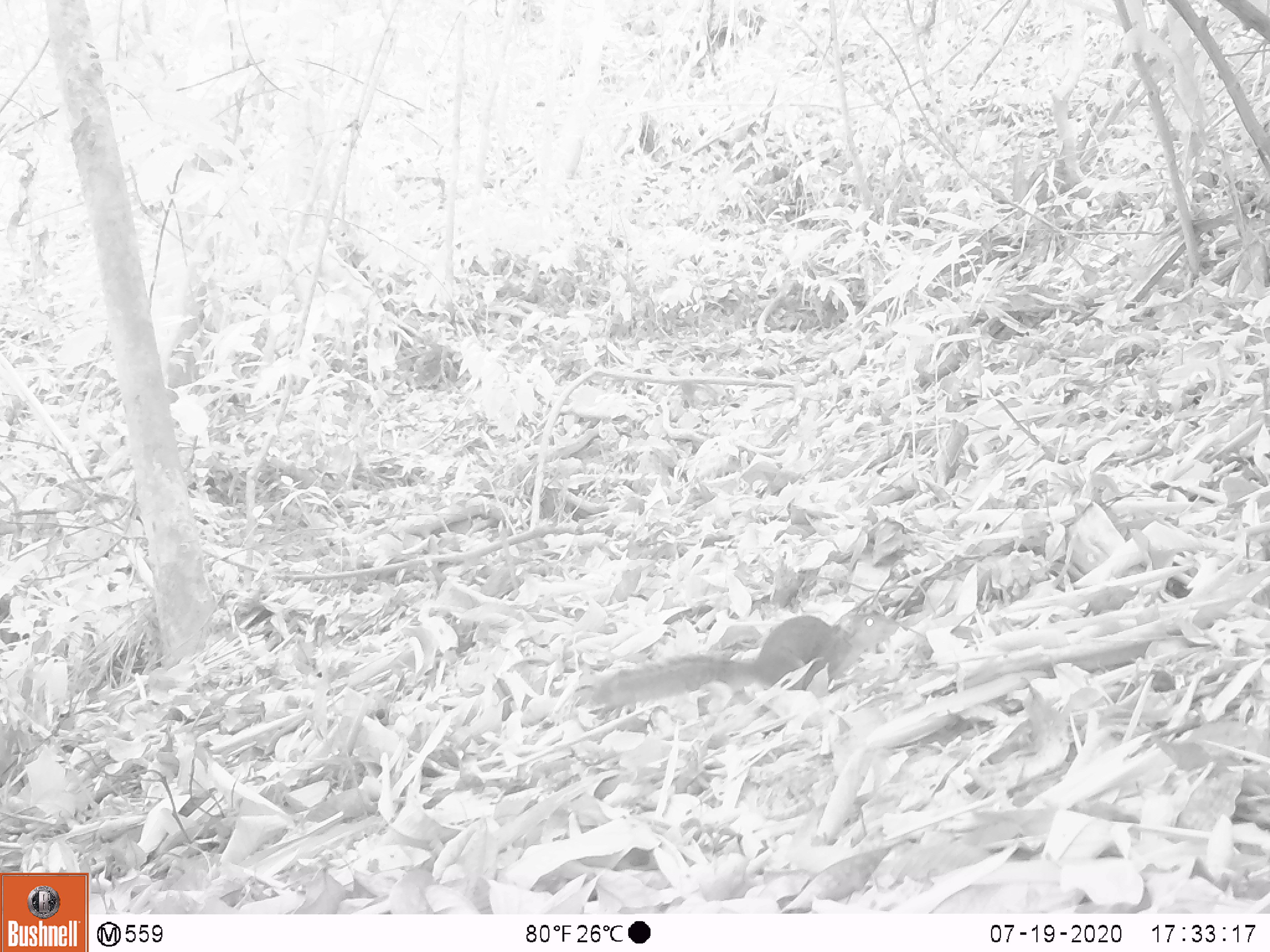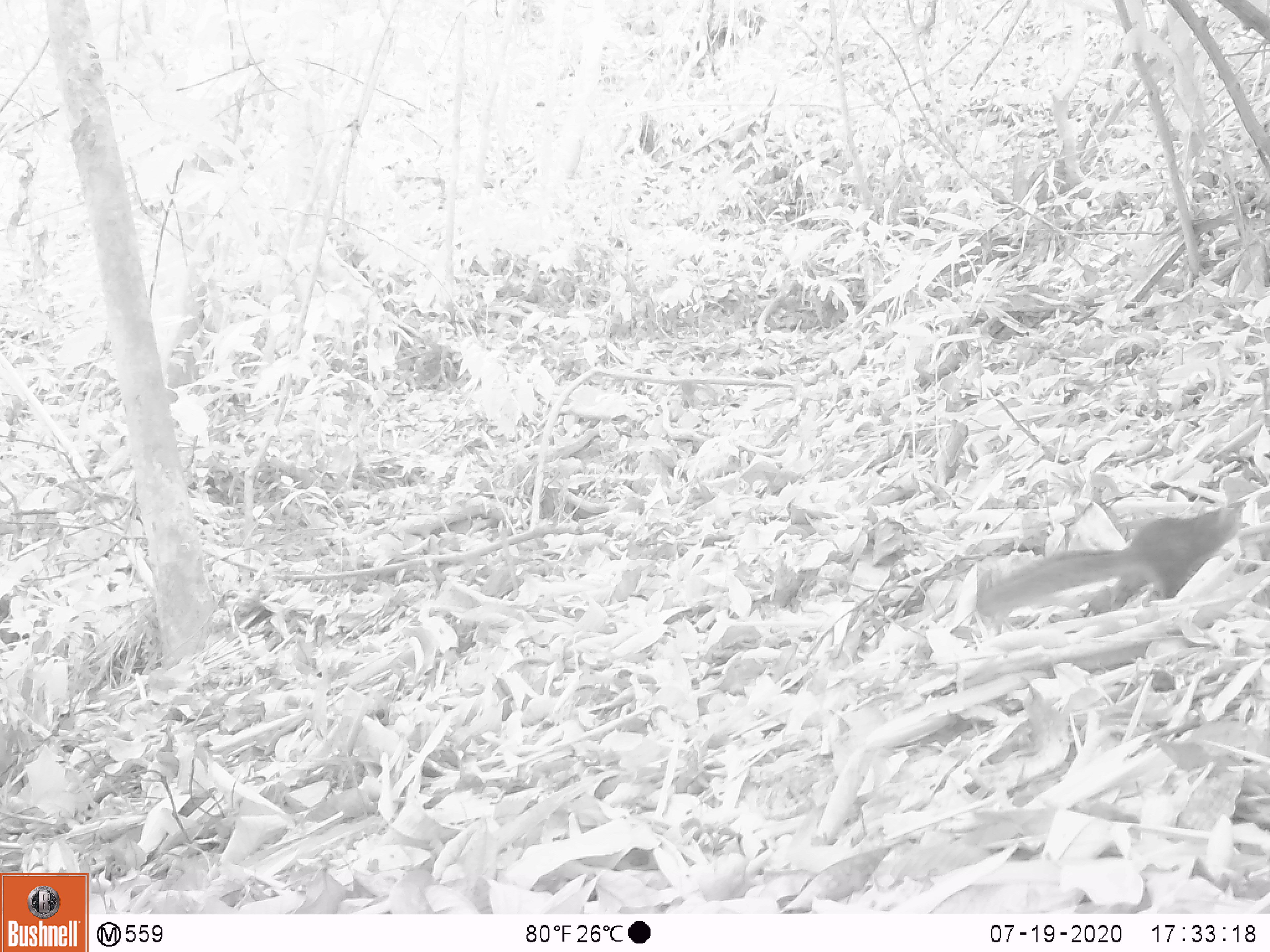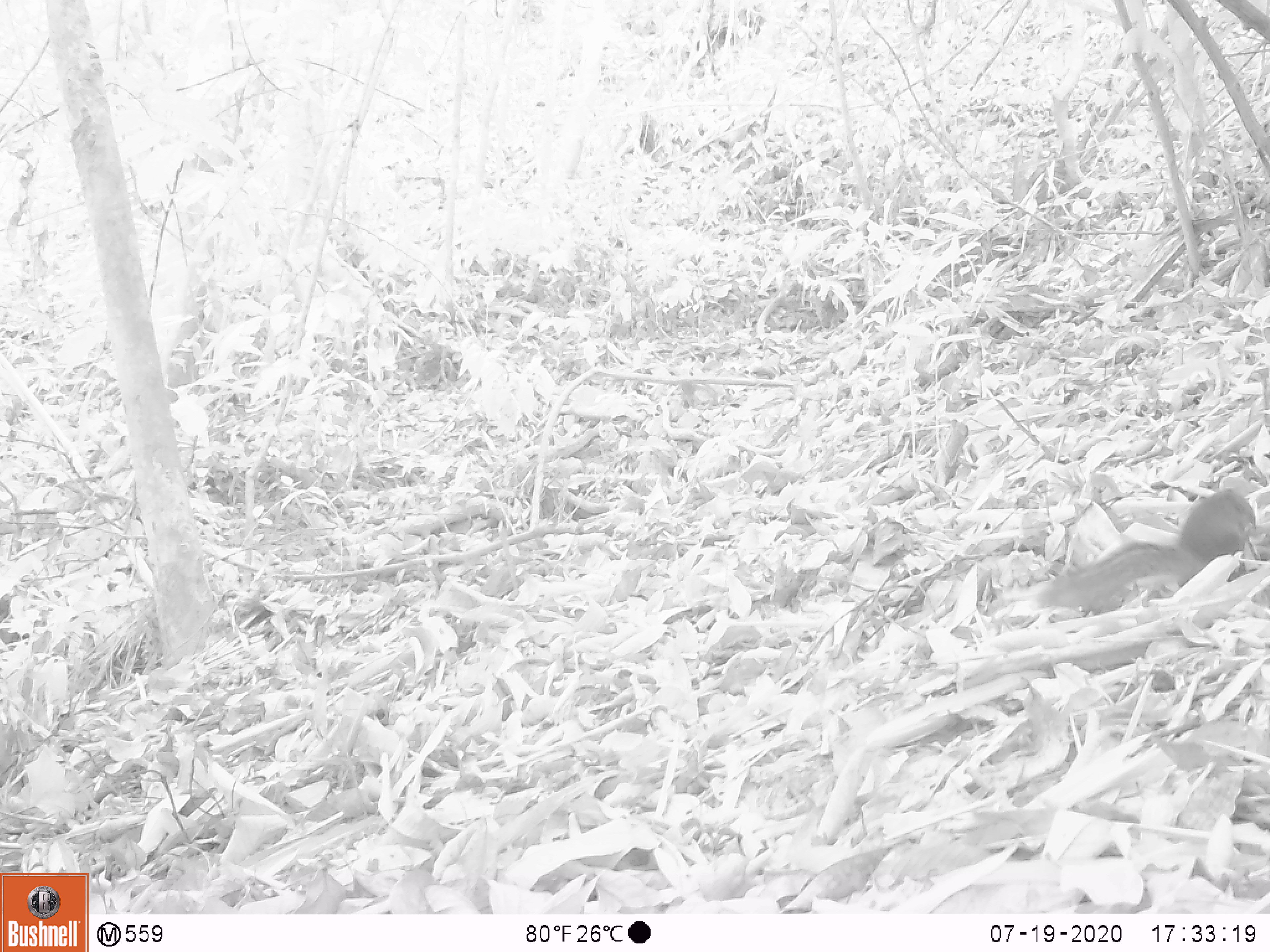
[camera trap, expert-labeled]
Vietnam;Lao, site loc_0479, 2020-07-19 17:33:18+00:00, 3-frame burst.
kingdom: Animalia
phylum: Chordata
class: Mammalia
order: Rodentia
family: Sciuridae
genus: Dremomys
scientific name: Dremomys rufigenis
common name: red-cheeked squirrel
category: red cheeked squirrel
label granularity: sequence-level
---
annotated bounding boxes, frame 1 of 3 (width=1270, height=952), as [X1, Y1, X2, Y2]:
red cheeked squirrel: [585, 611, 900, 711]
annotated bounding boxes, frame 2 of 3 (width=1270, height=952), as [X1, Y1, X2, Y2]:
red cheeked squirrel: [974, 498, 1269, 613]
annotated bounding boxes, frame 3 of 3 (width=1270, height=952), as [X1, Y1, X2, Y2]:
red cheeked squirrel: [1036, 489, 1256, 618]